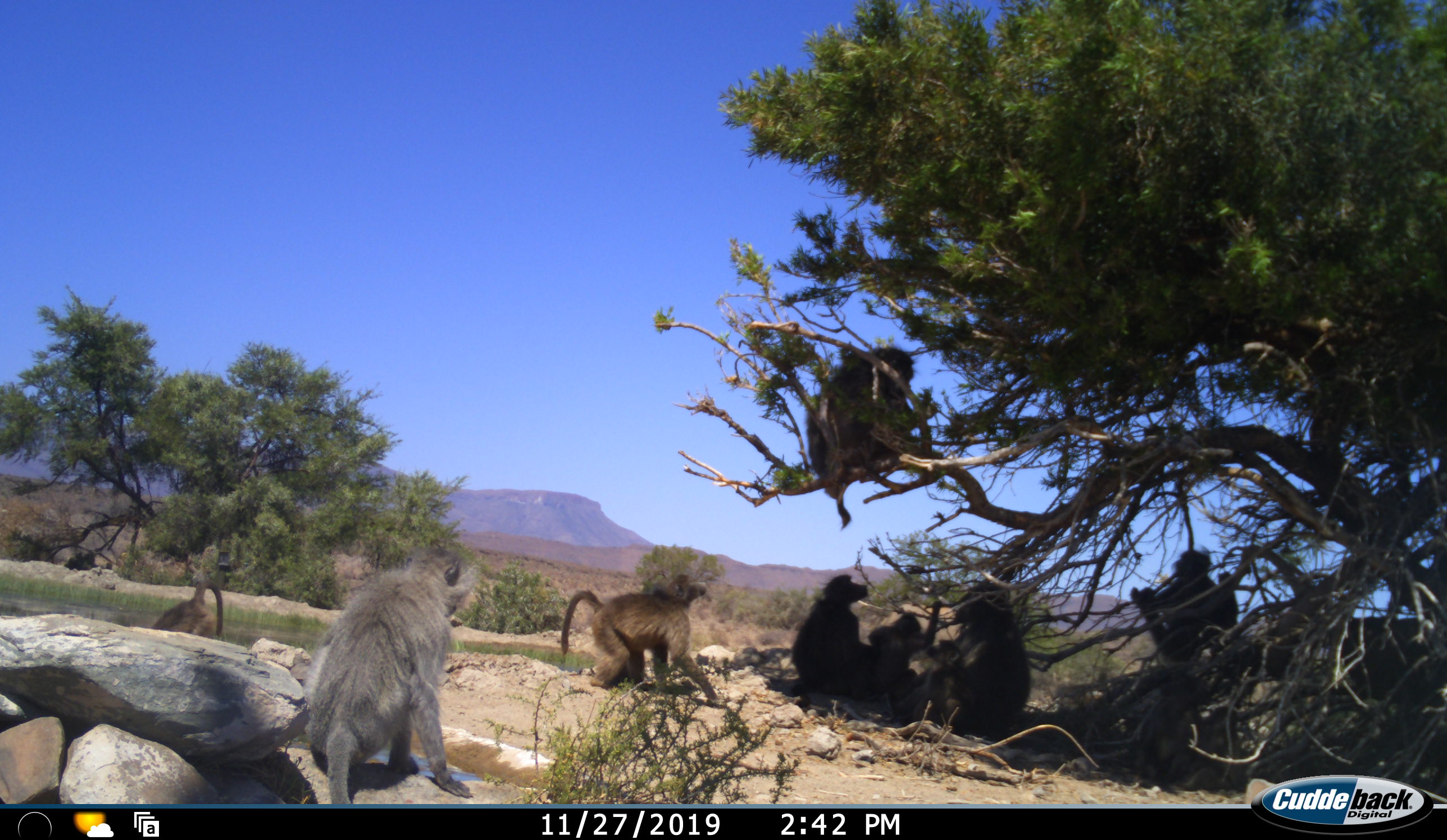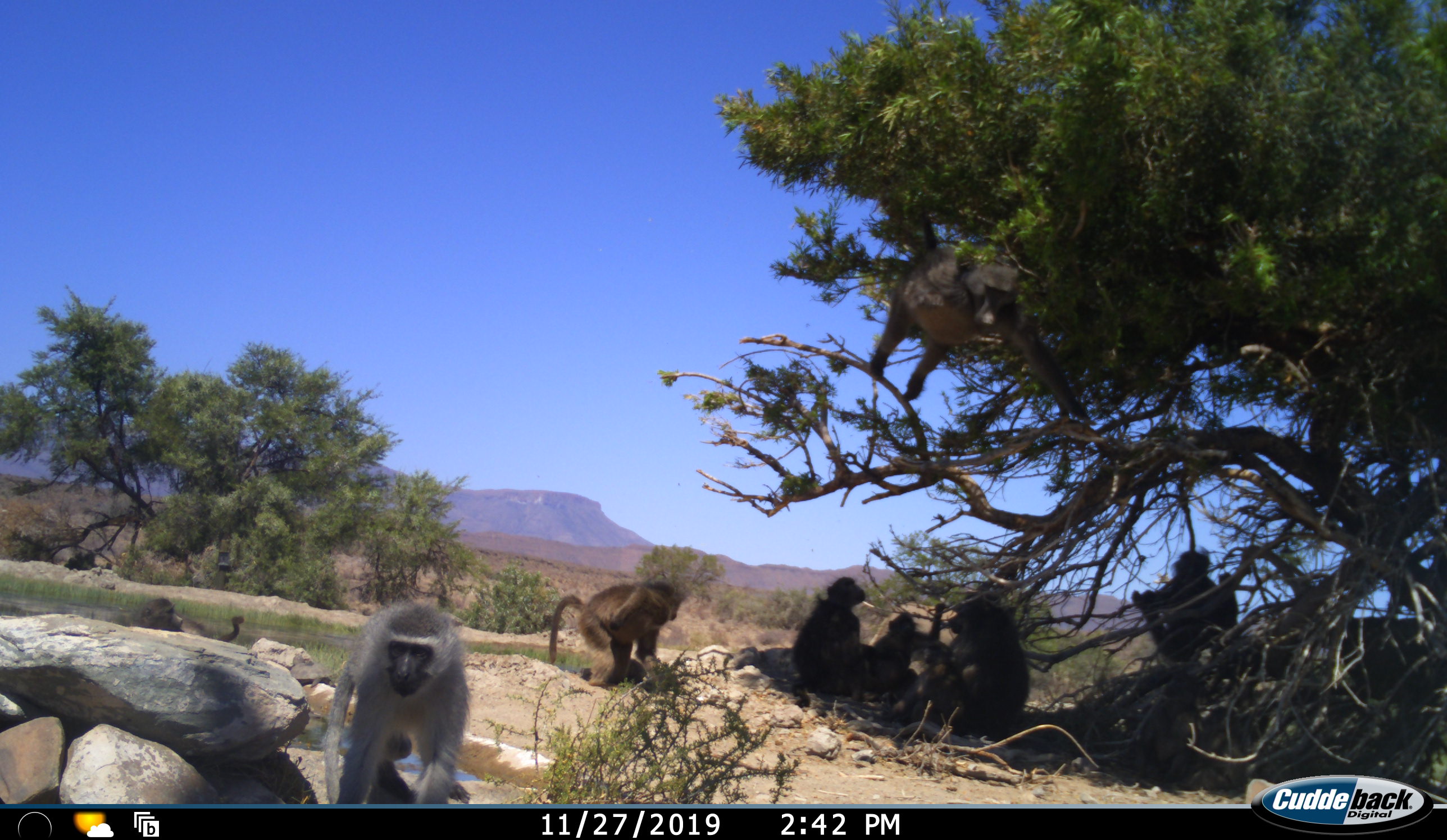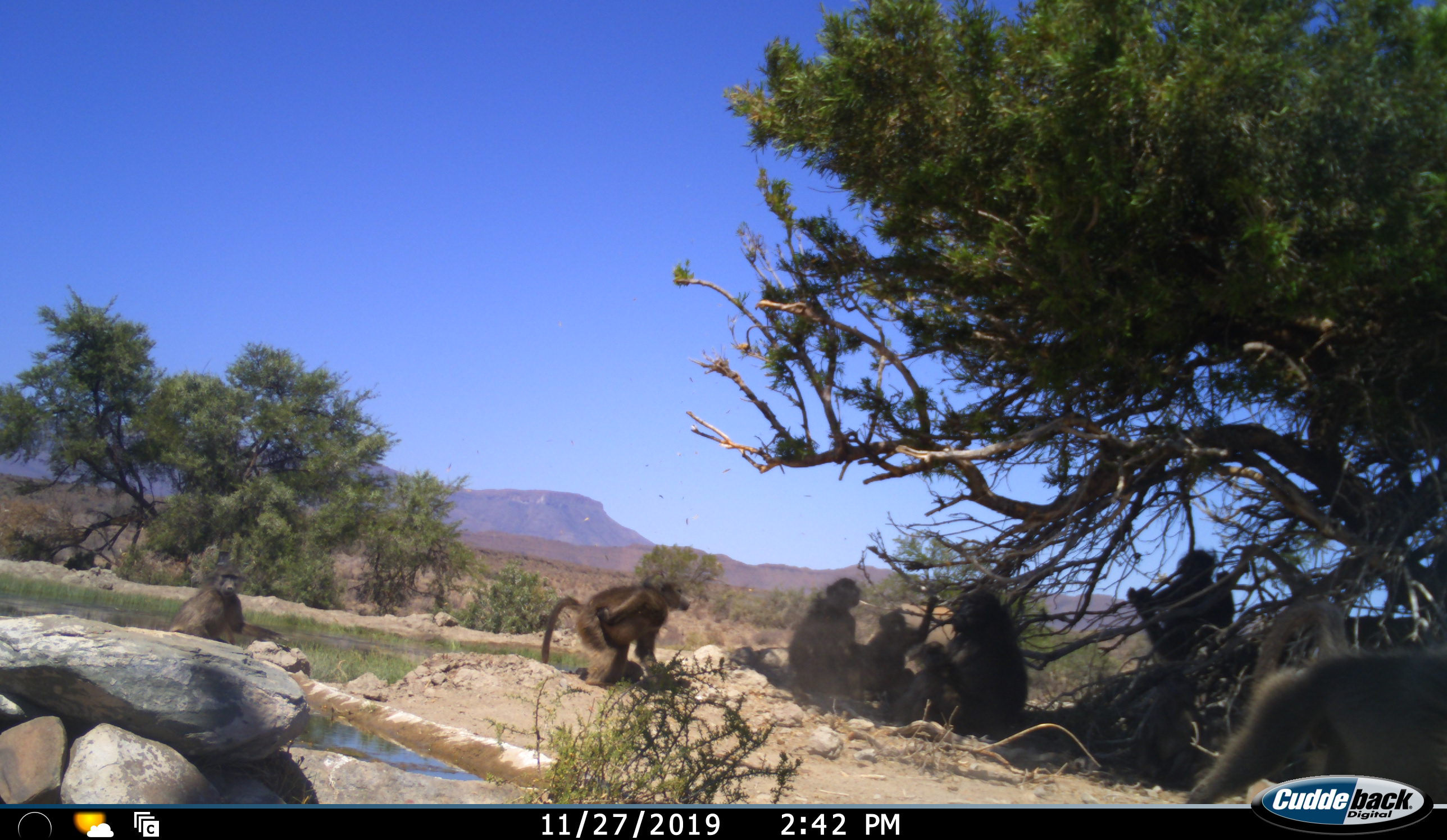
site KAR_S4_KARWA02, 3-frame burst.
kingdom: Animalia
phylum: Chordata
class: Mammalia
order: Primates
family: Cercopithecidae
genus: Papio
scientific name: Papio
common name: baboon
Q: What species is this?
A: Baboon (Papio).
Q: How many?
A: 8.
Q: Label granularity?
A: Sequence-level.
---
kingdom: Animalia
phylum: Chordata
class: Mammalia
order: Primates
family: Cercopithecidae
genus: Chlorocebus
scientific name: Chlorocebus pygerythrus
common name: vervet monkey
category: monkeyvervet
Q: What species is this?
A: Monkeyvervet (vervet monkey) (Chlorocebus pygerythrus).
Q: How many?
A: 1.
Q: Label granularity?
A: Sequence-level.